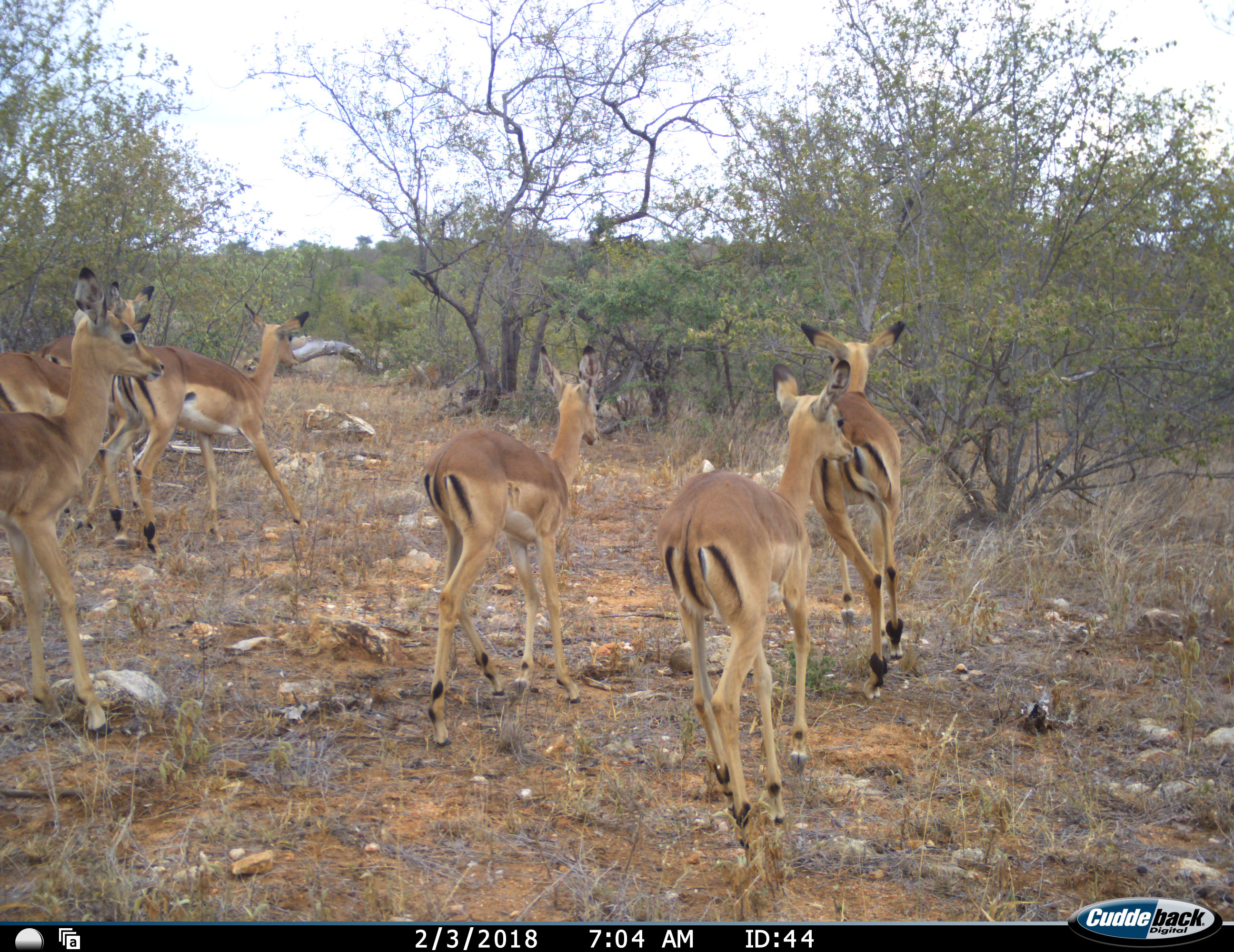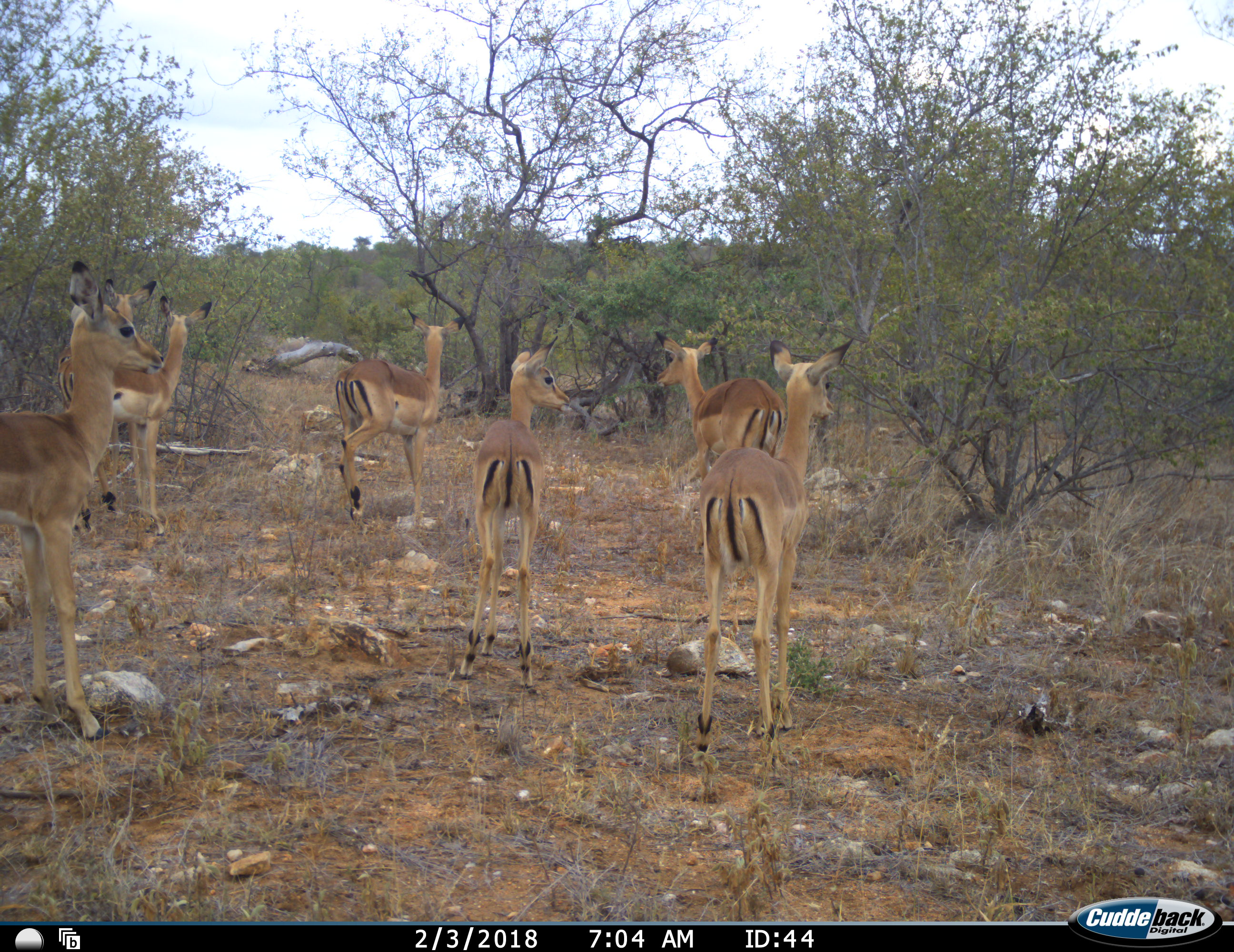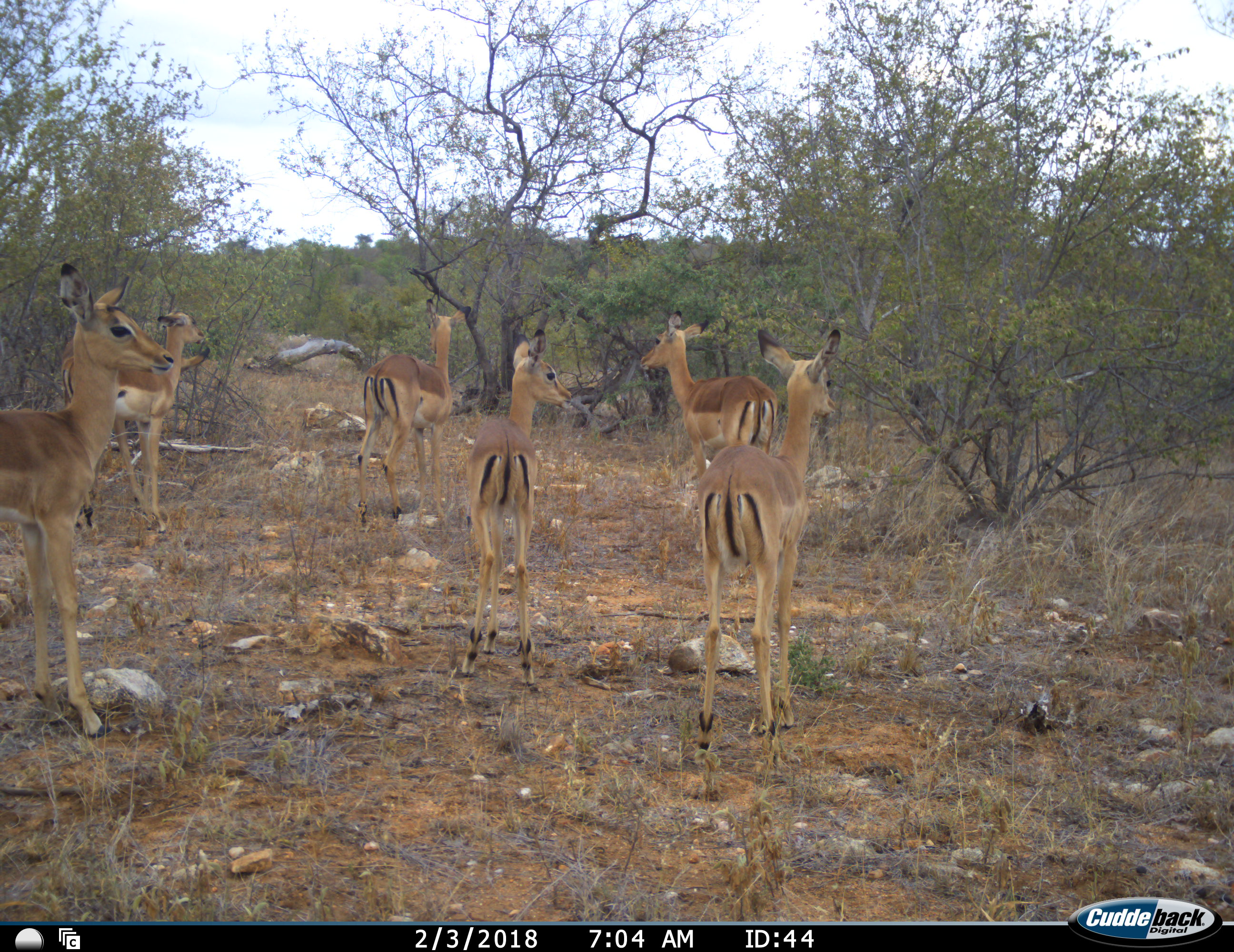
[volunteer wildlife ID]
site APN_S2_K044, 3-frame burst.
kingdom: Animalia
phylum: Chordata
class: Mammalia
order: Artiodactyla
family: Bovidae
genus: Aepyceros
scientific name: Aepyceros melampus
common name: impala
Impala (Aepyceros melampus), count 7. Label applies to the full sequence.